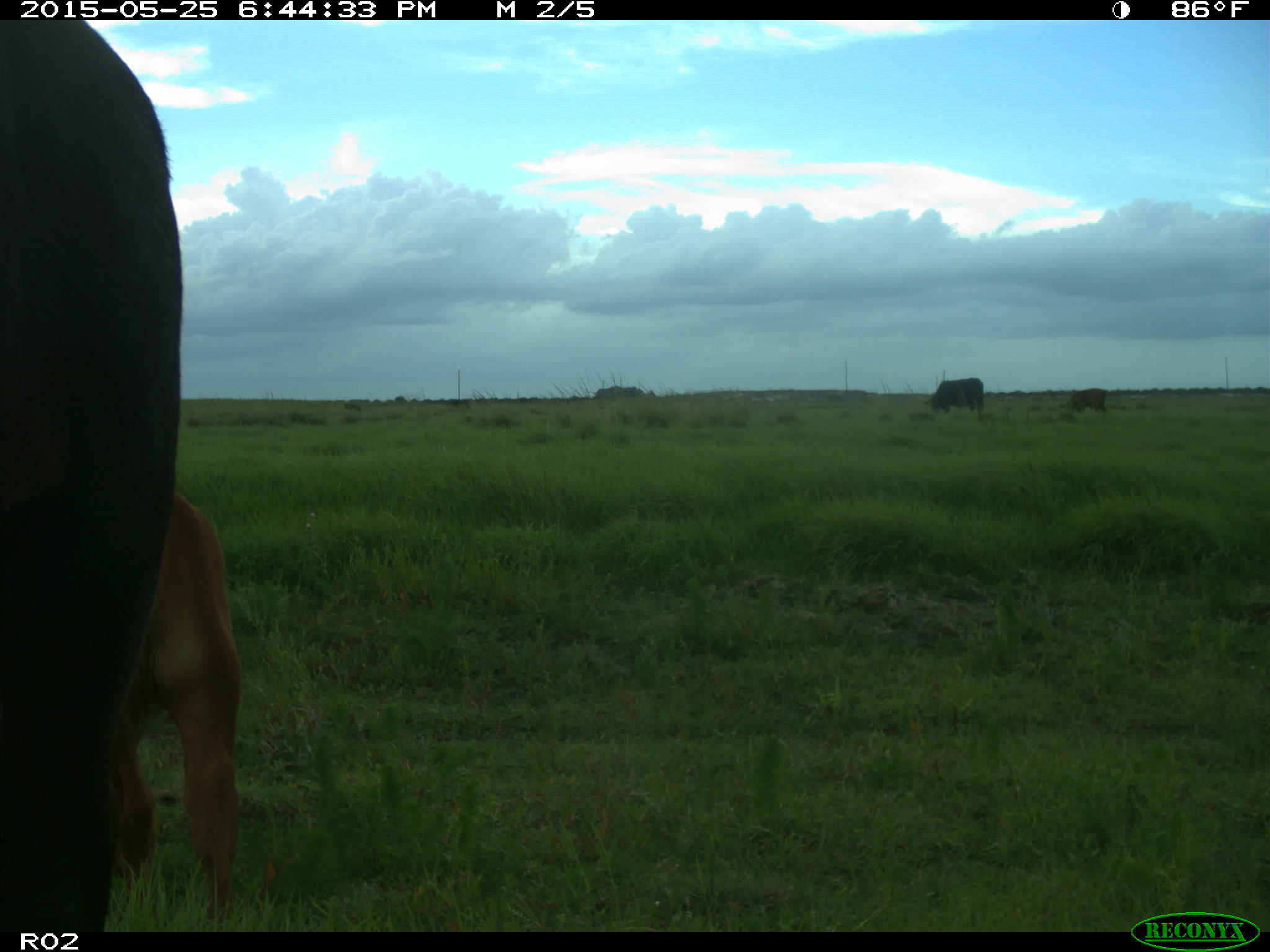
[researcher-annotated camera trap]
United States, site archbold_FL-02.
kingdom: Animalia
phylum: Chordata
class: Mammalia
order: Artiodactyla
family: Bovidae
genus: Bos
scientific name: Bos taurus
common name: domestic cow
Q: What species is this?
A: Bos taurus (domestic cow).